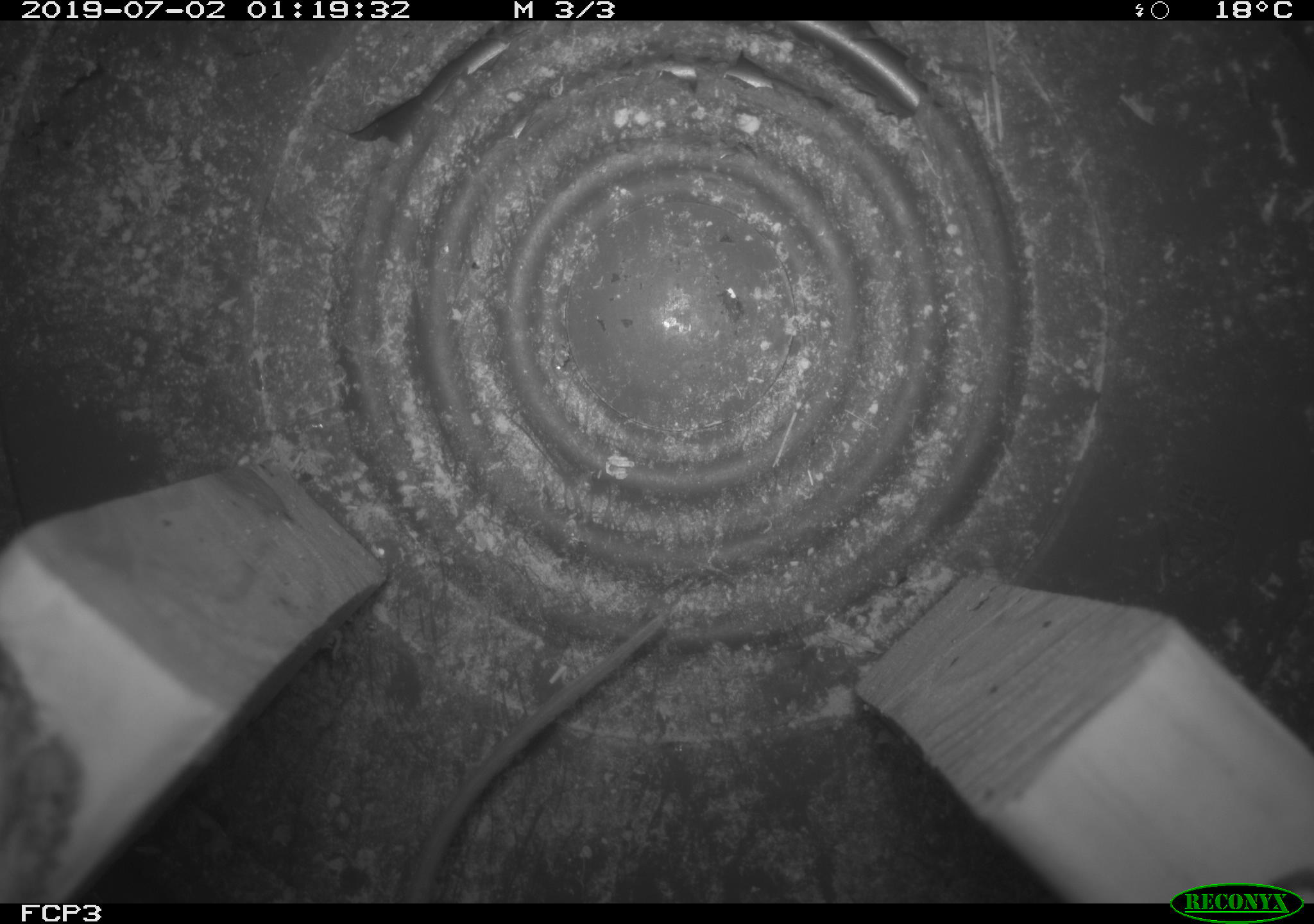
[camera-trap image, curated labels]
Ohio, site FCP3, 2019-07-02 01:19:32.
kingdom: Animalia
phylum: Chordata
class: Mammalia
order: Rodentia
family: Cricetidae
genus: Peromyscus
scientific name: Peromyscus leucopus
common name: white-footed mouse